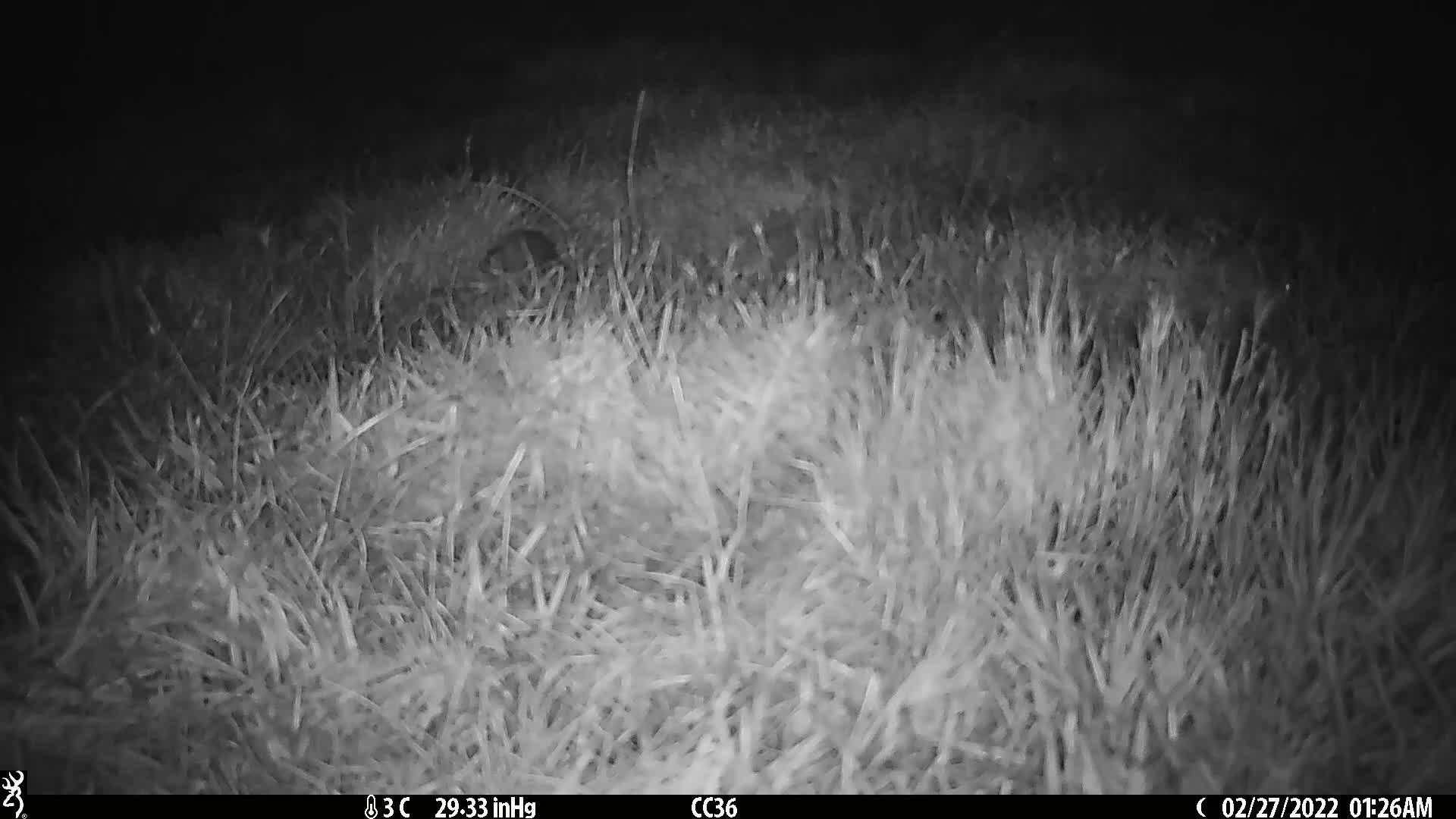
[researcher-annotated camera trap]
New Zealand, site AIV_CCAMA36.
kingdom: Animalia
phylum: Chordata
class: Mammalia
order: Rodentia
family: Muridae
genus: Mus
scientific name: Mus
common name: mouse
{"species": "mouse (Mus)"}